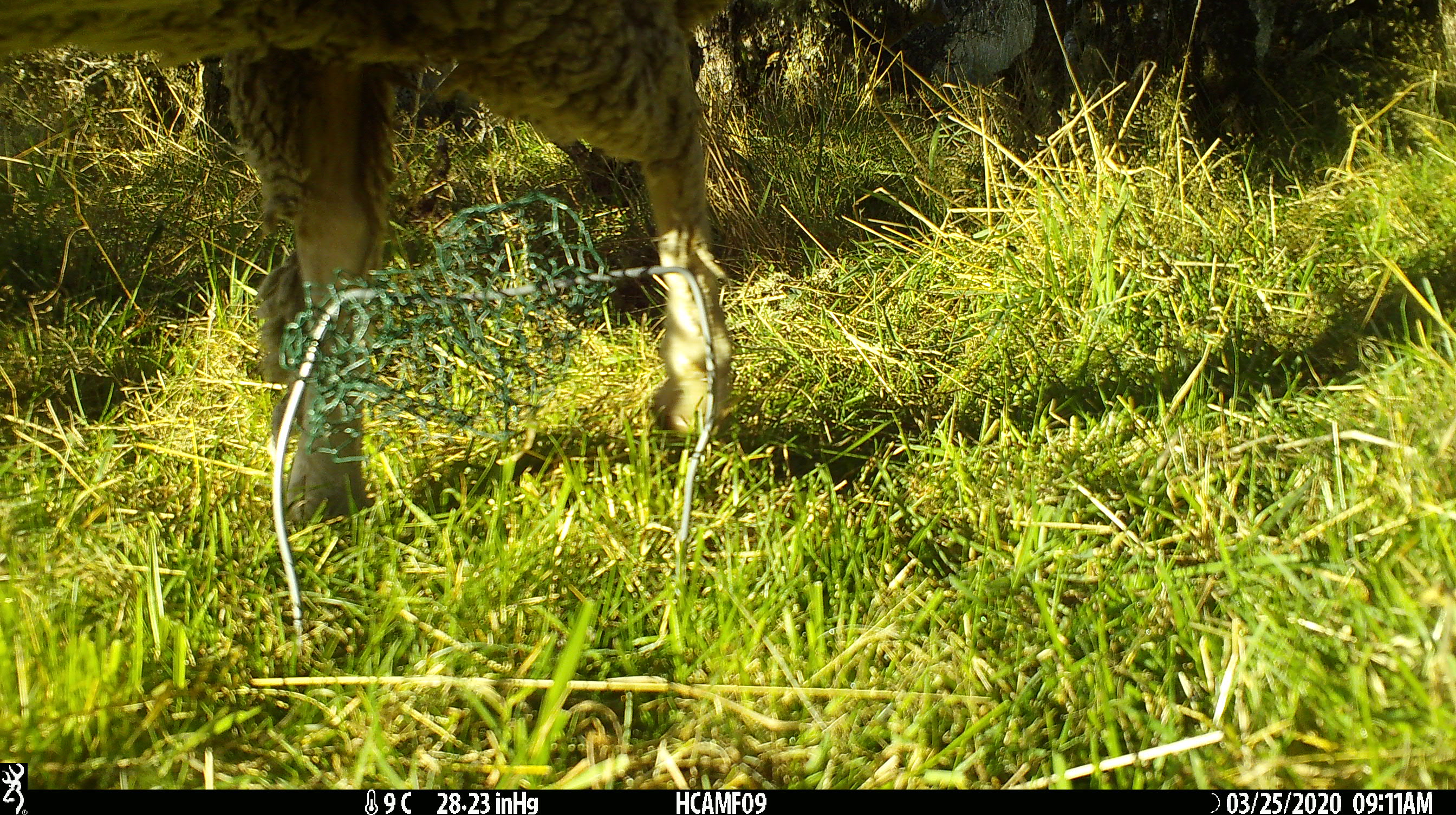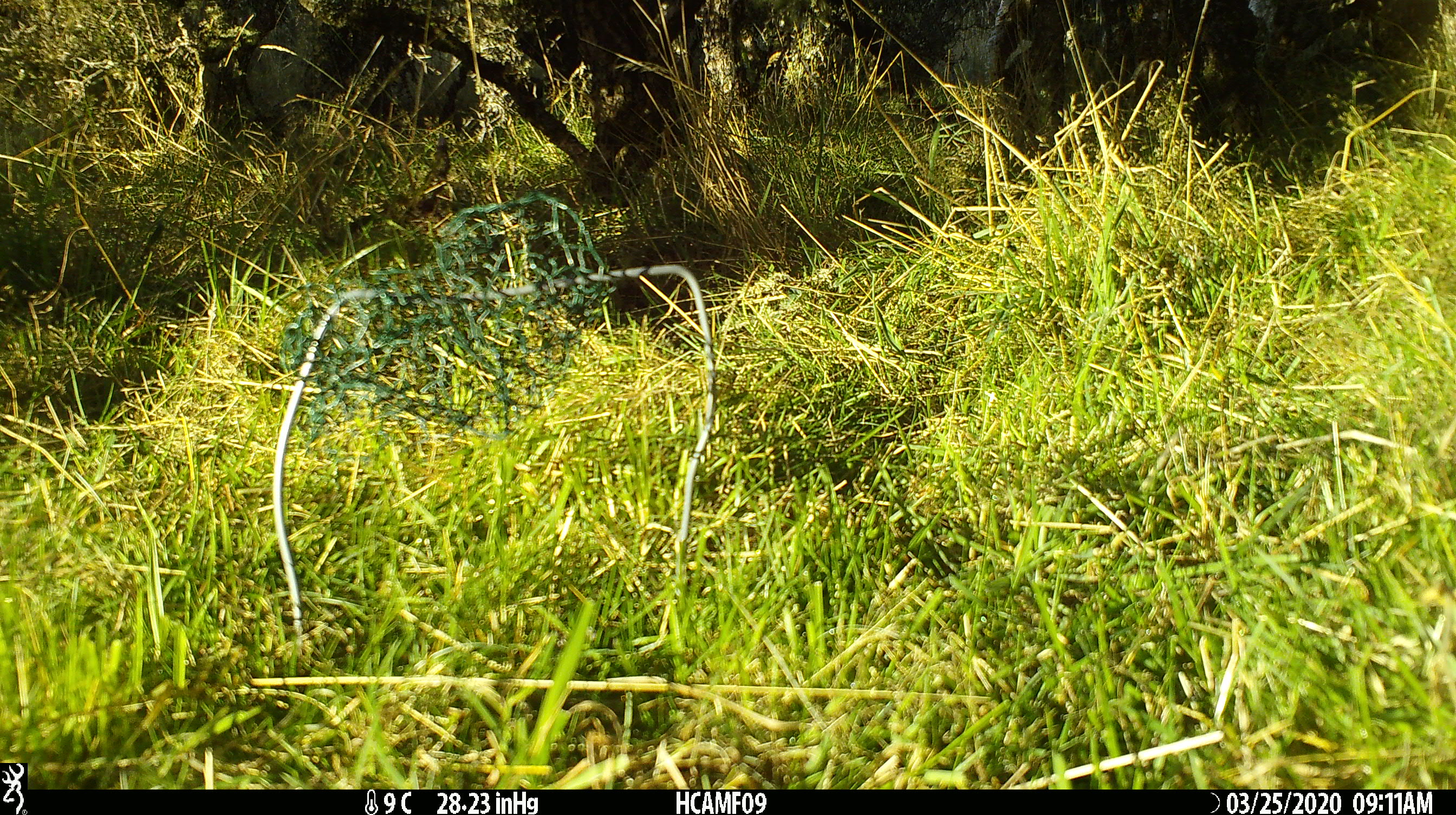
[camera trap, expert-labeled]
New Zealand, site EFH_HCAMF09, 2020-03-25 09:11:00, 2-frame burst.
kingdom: Animalia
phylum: Chordata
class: Mammalia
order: Artiodactyla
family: Bovidae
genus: Ovis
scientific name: Ovis aries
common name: domestic sheep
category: sheep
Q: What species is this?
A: Sheep (domestic sheep) (Ovis aries).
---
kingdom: Animalia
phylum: Chordata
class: Mammalia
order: Artiodactyla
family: Bovidae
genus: Bos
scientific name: Bos taurus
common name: domestic cow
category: cow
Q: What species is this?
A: Cow (domestic cow) (Bos taurus).